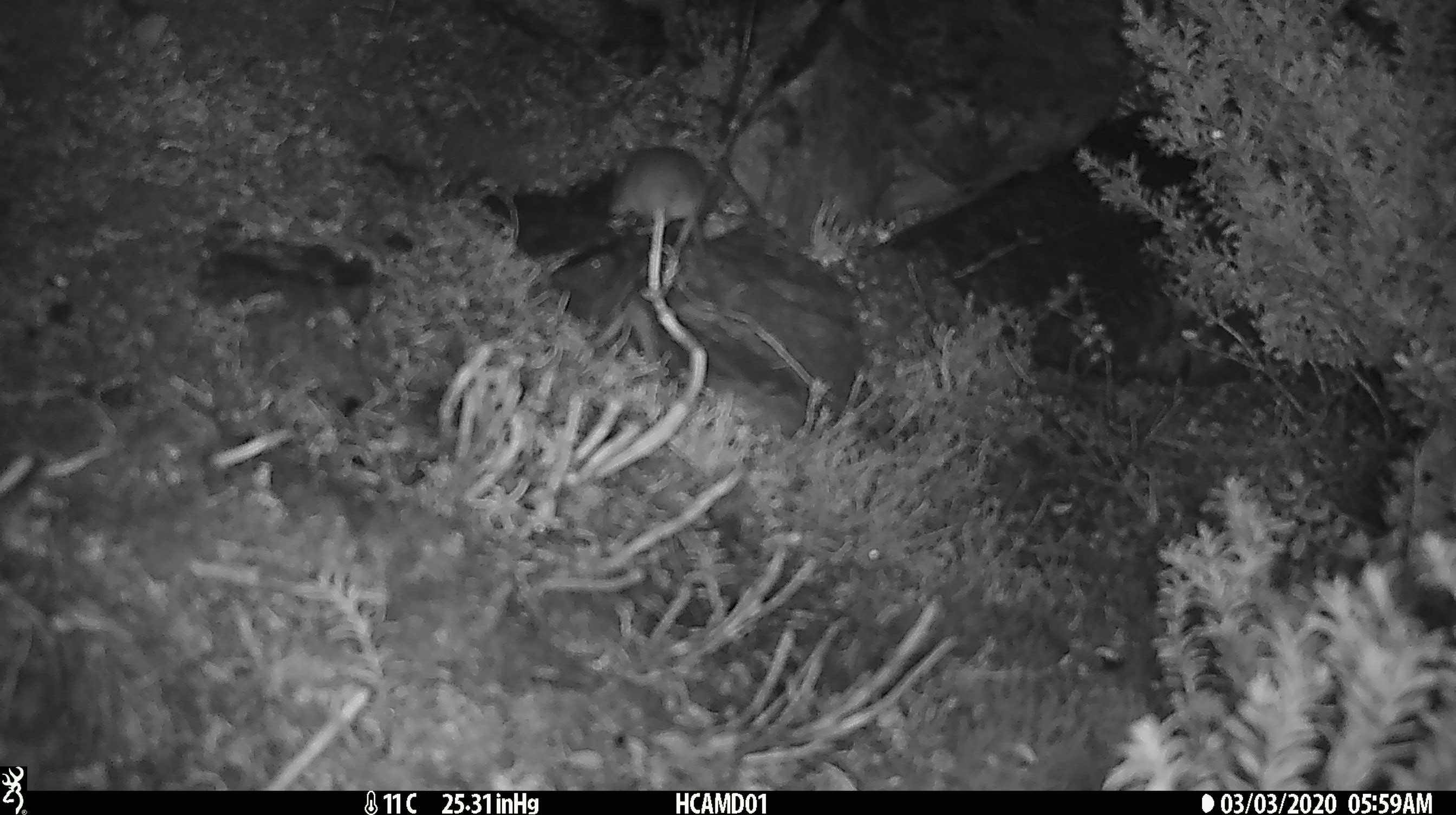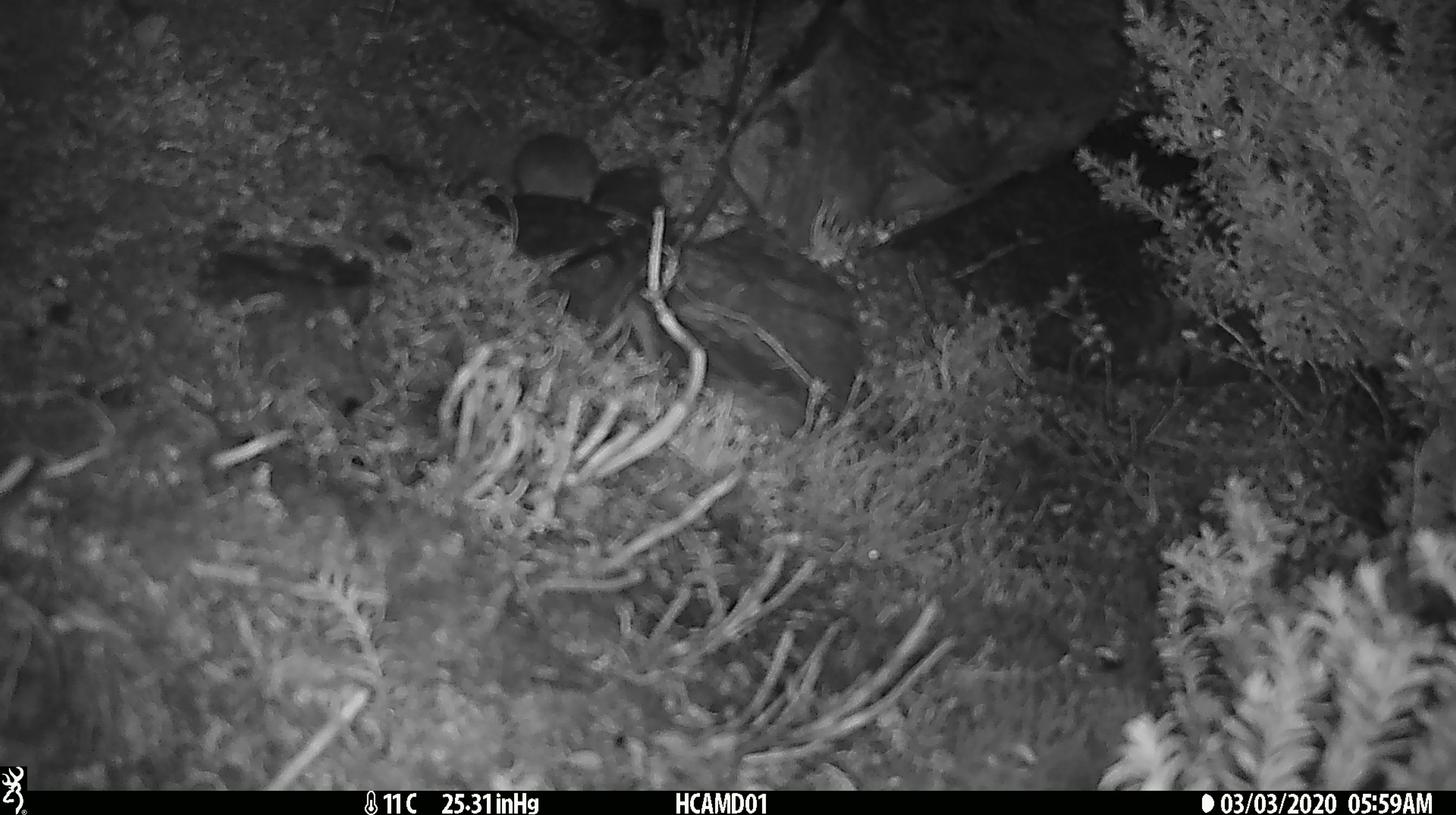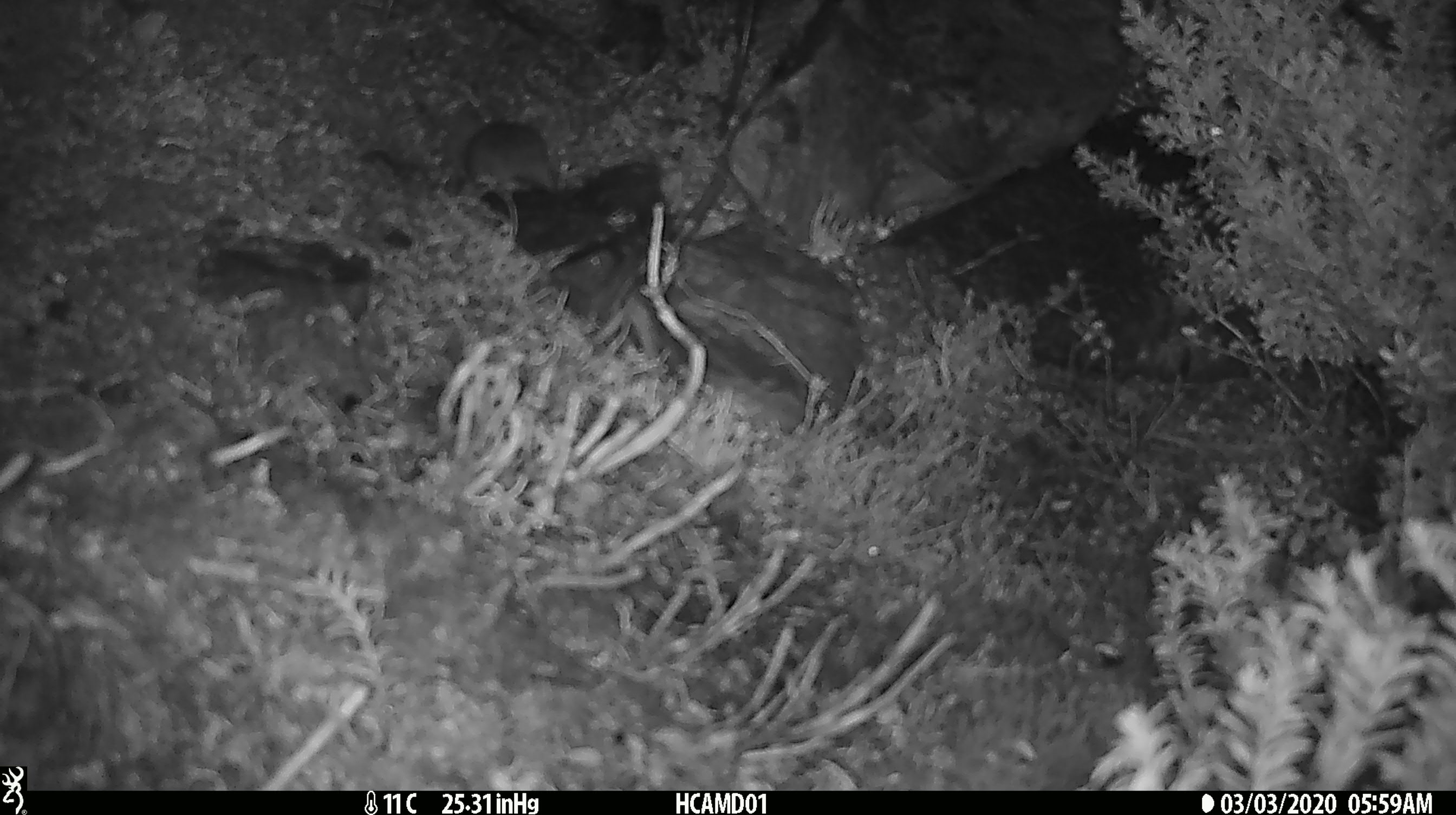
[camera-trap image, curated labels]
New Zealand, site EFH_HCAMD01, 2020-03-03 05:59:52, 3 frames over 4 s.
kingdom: Animalia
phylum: Chordata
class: Mammalia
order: Rodentia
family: Muridae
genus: Mus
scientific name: Mus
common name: mouse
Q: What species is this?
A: Mouse (Mus).